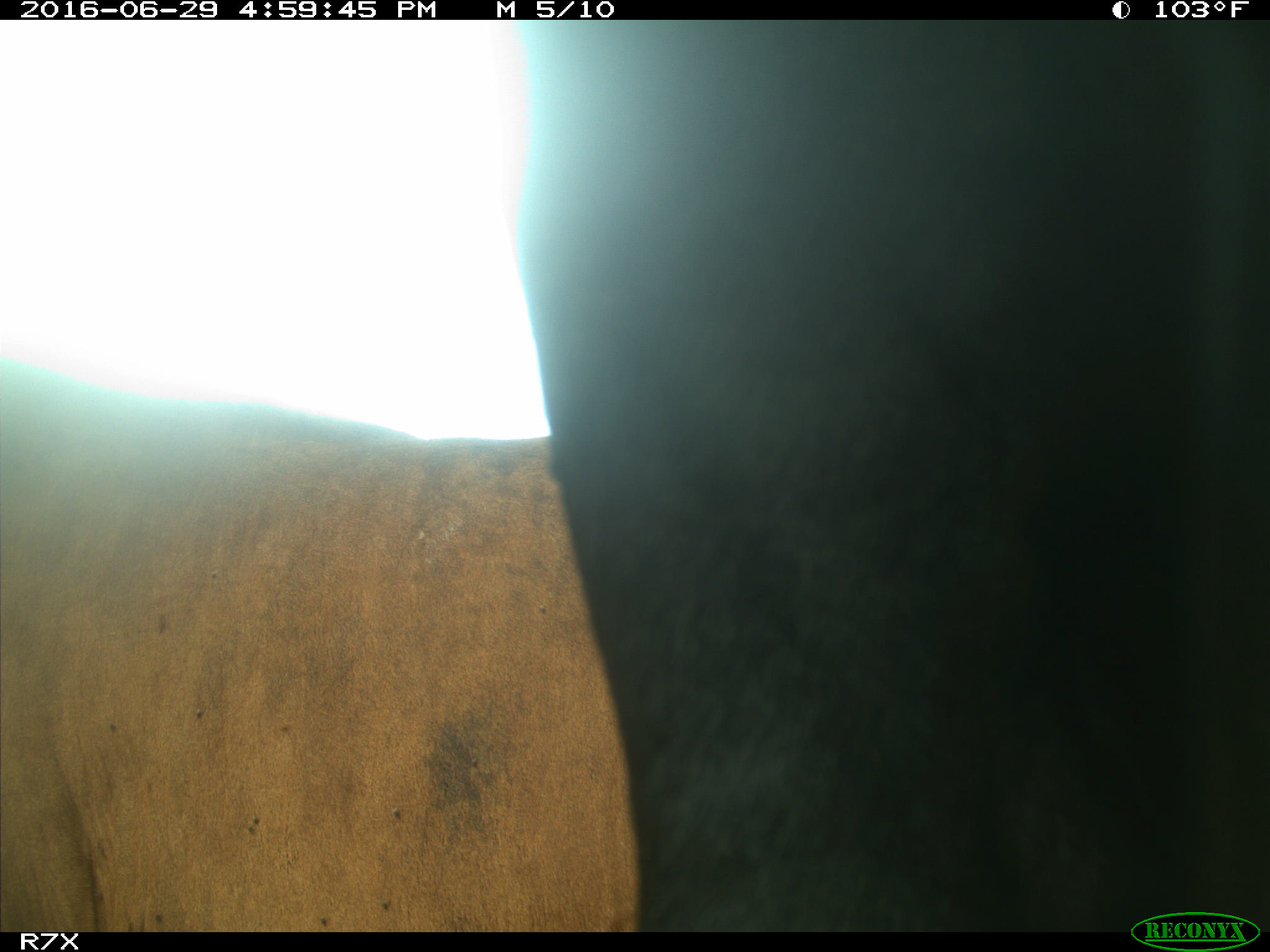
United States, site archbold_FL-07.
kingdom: Animalia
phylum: Chordata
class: Mammalia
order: Artiodactyla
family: Bovidae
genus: Bos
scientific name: Bos taurus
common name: domestic cow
Bos taurus (domestic cow).